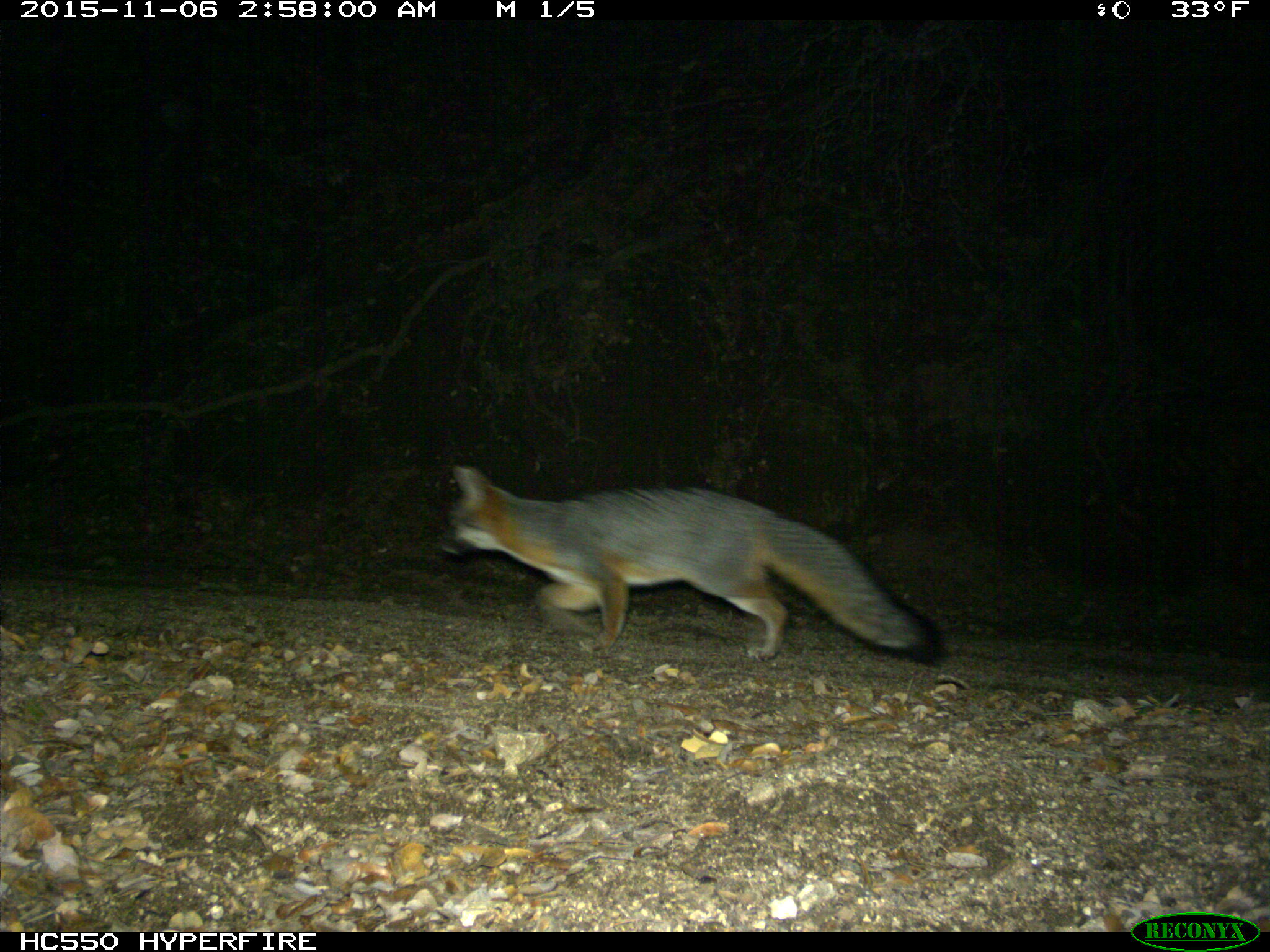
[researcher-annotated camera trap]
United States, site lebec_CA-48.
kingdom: Animalia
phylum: Chordata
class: Mammalia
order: Carnivora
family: Canidae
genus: Urocyon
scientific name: Urocyon cinereoargenteus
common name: gray fox